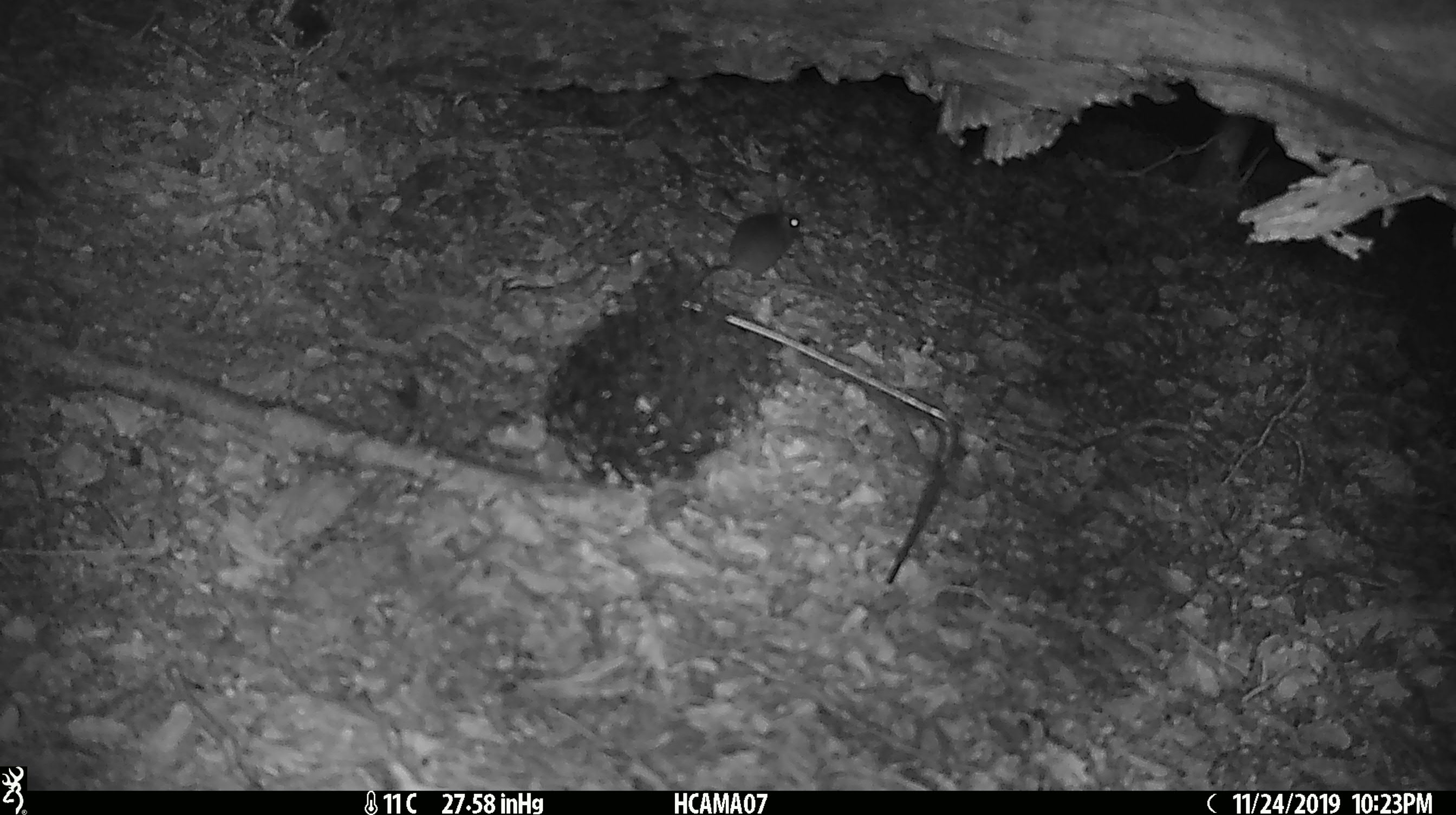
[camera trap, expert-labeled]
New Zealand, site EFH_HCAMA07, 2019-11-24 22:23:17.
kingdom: Animalia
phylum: Chordata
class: Mammalia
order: Rodentia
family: Muridae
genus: Mus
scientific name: Mus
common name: mouse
Mouse (Mus).